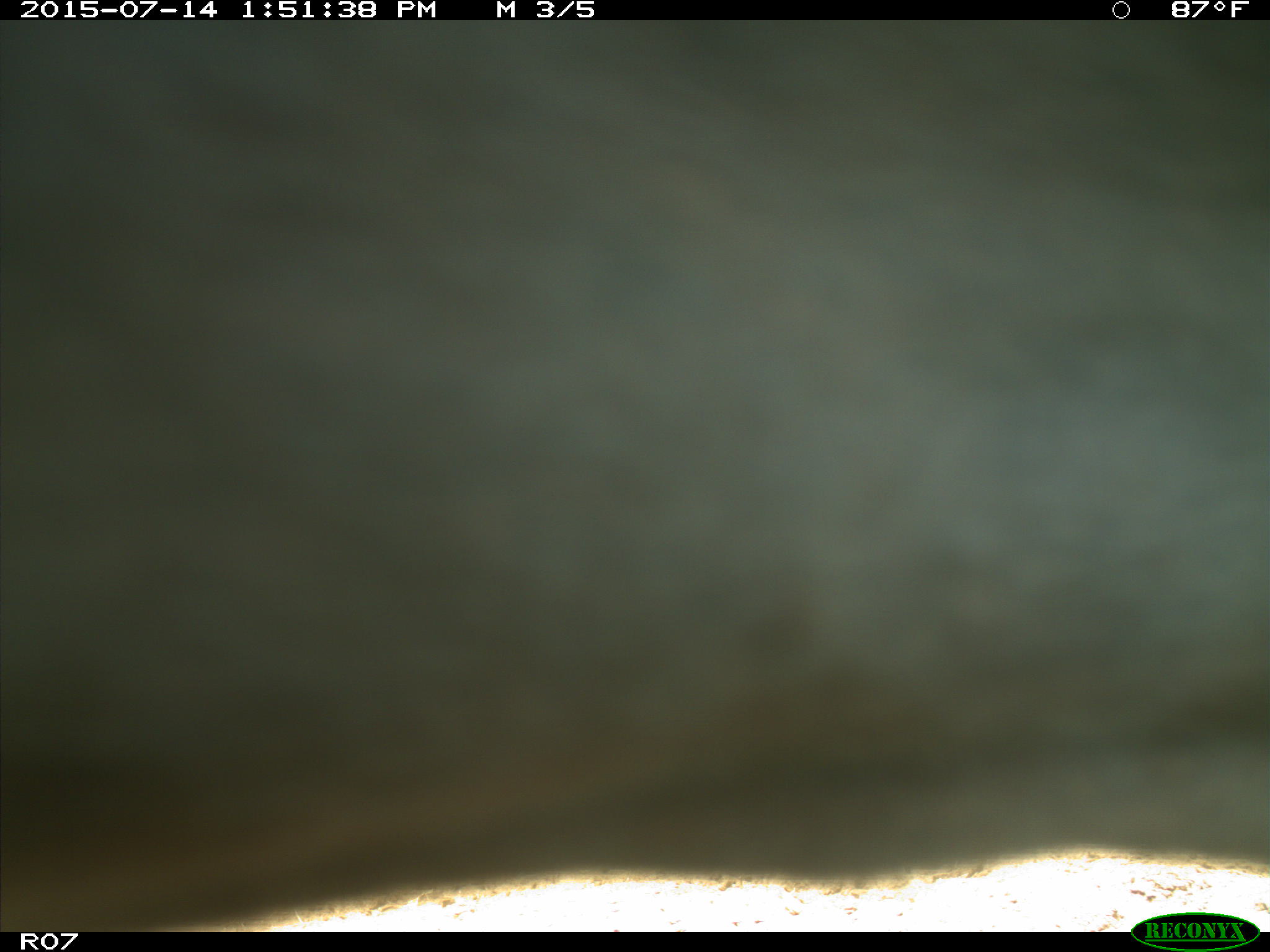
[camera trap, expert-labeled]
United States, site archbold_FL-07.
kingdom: Animalia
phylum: Chordata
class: Mammalia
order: Artiodactyla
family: Bovidae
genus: Bos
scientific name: Bos taurus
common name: domestic cow